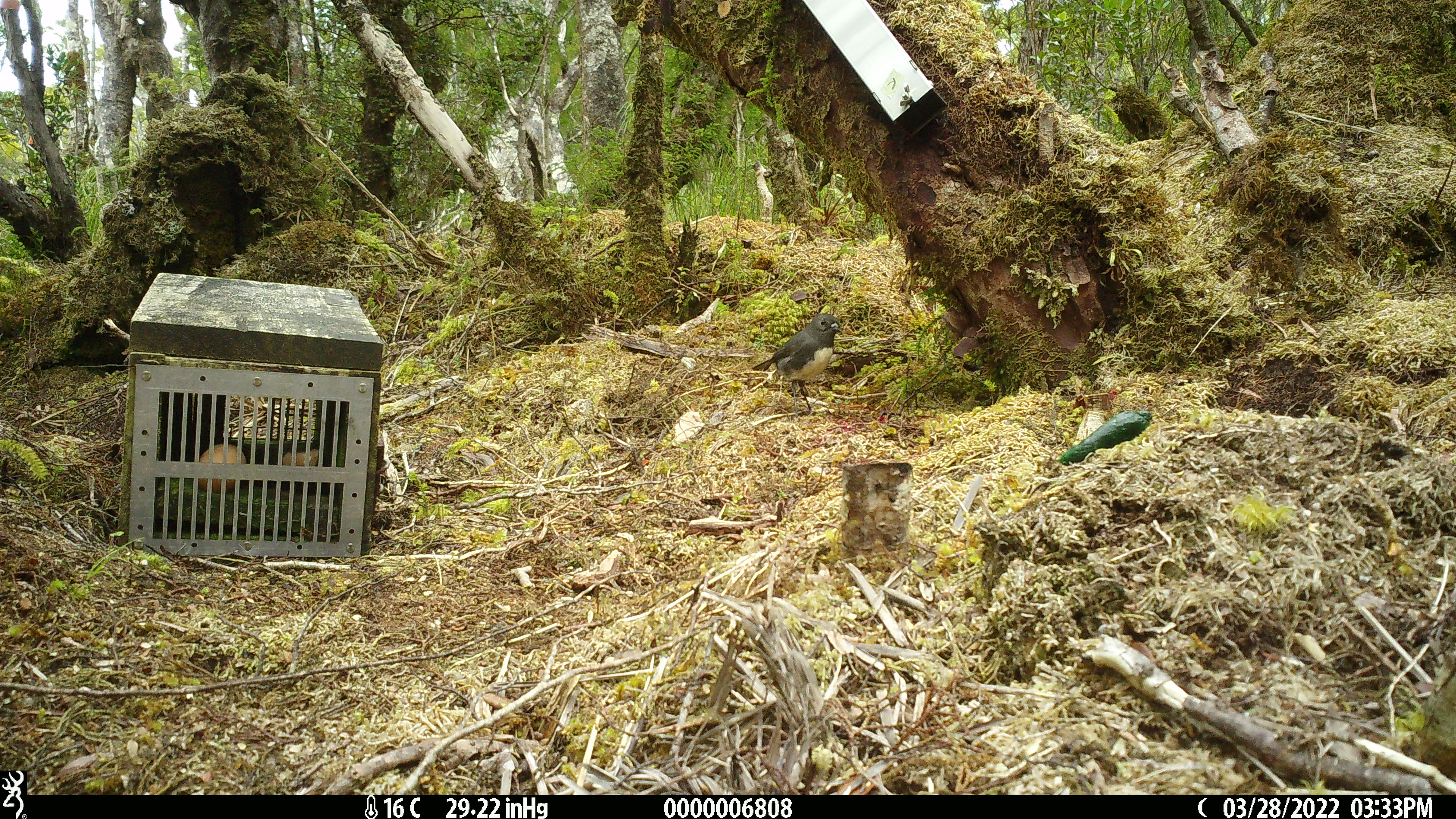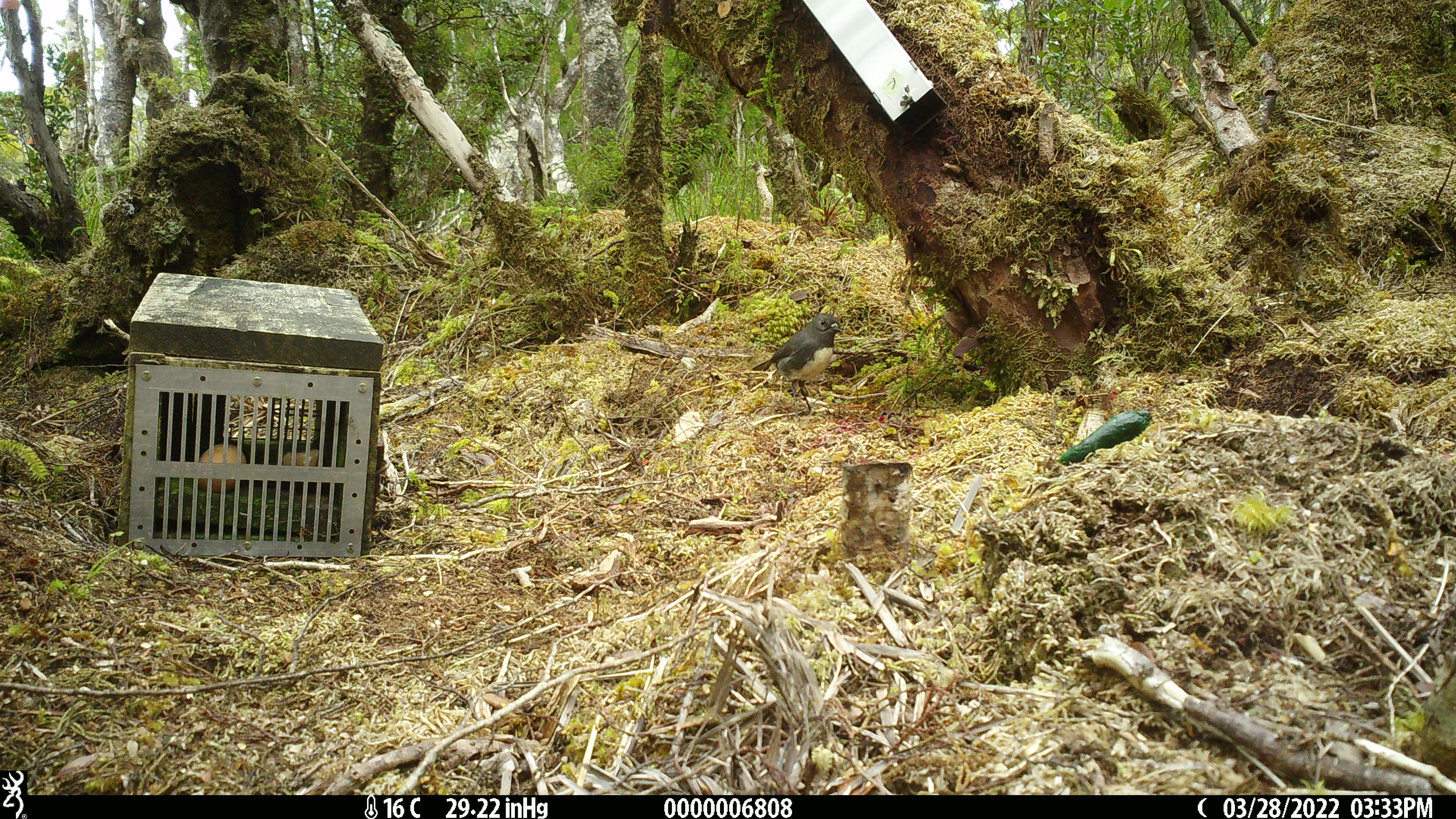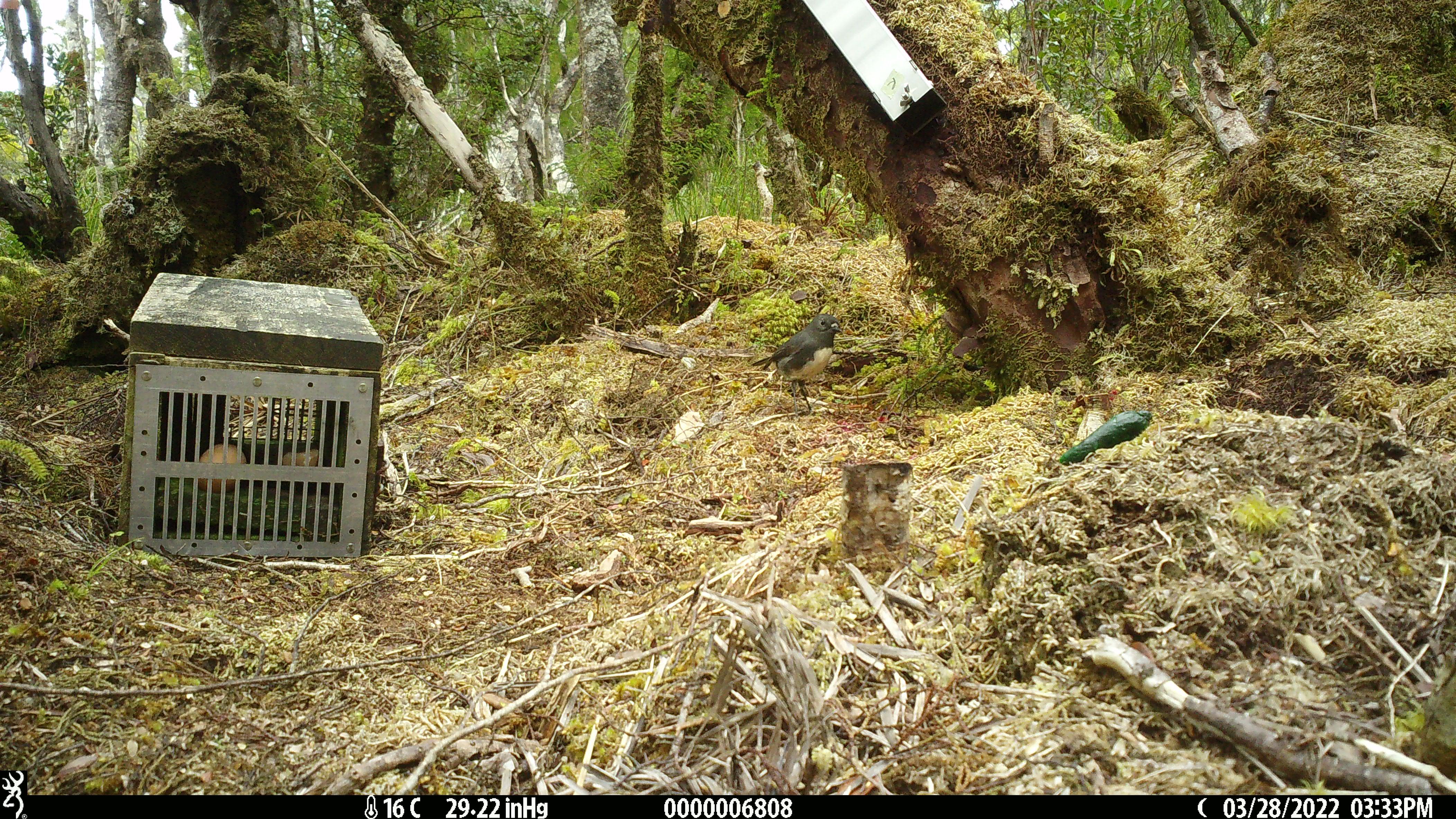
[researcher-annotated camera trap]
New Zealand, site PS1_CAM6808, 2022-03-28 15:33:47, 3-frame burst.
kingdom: Animalia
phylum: Chordata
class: Aves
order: Passeriformes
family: Petroicidae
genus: Petroica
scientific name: Petroica australis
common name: new zealand robin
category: robin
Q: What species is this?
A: Robin (new zealand robin) (Petroica australis).